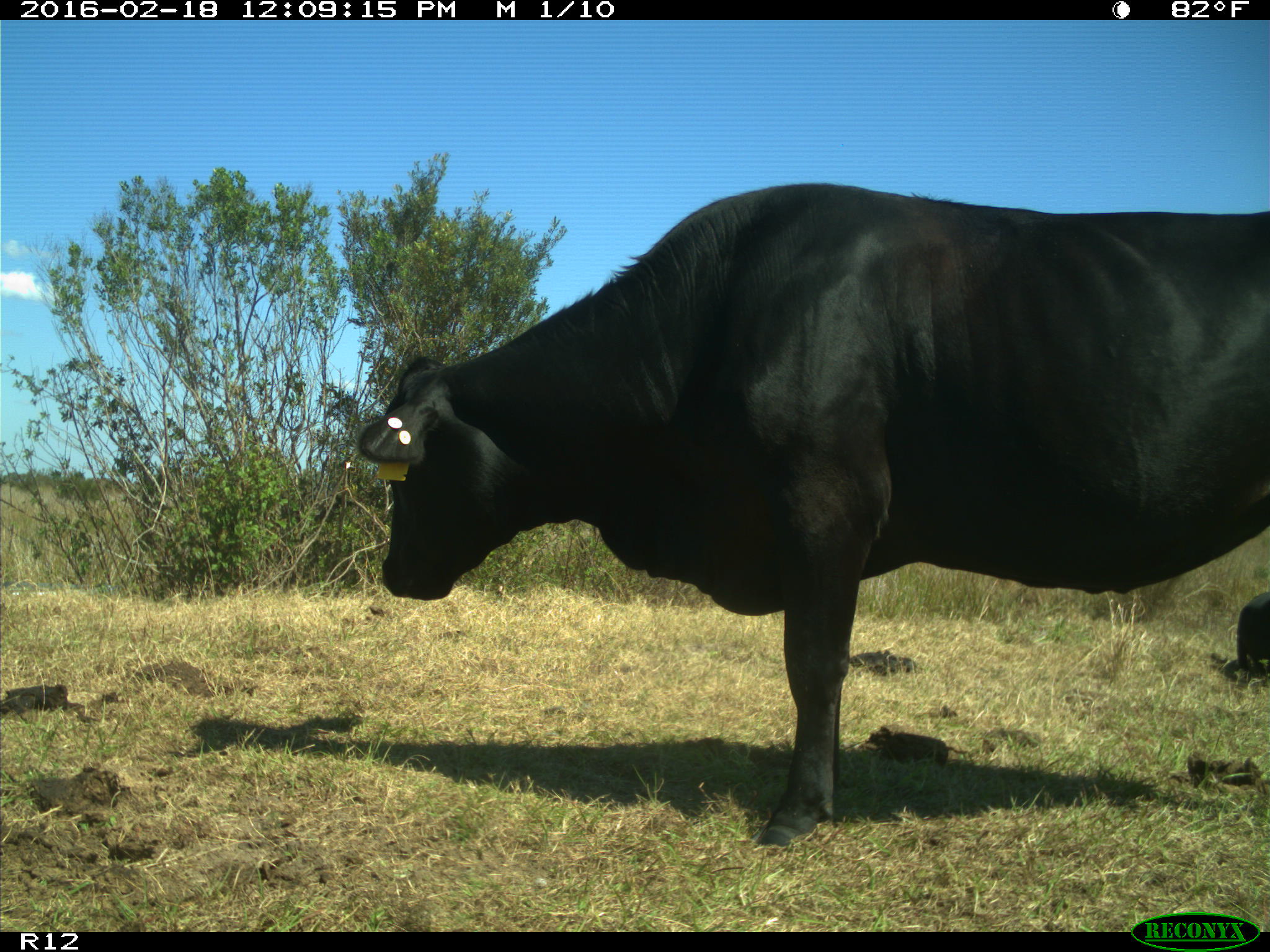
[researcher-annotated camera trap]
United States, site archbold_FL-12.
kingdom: Animalia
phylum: Chordata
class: Mammalia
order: Artiodactyla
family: Bovidae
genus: Bos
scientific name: Bos taurus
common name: domestic cow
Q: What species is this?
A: Bos taurus (domestic cow).